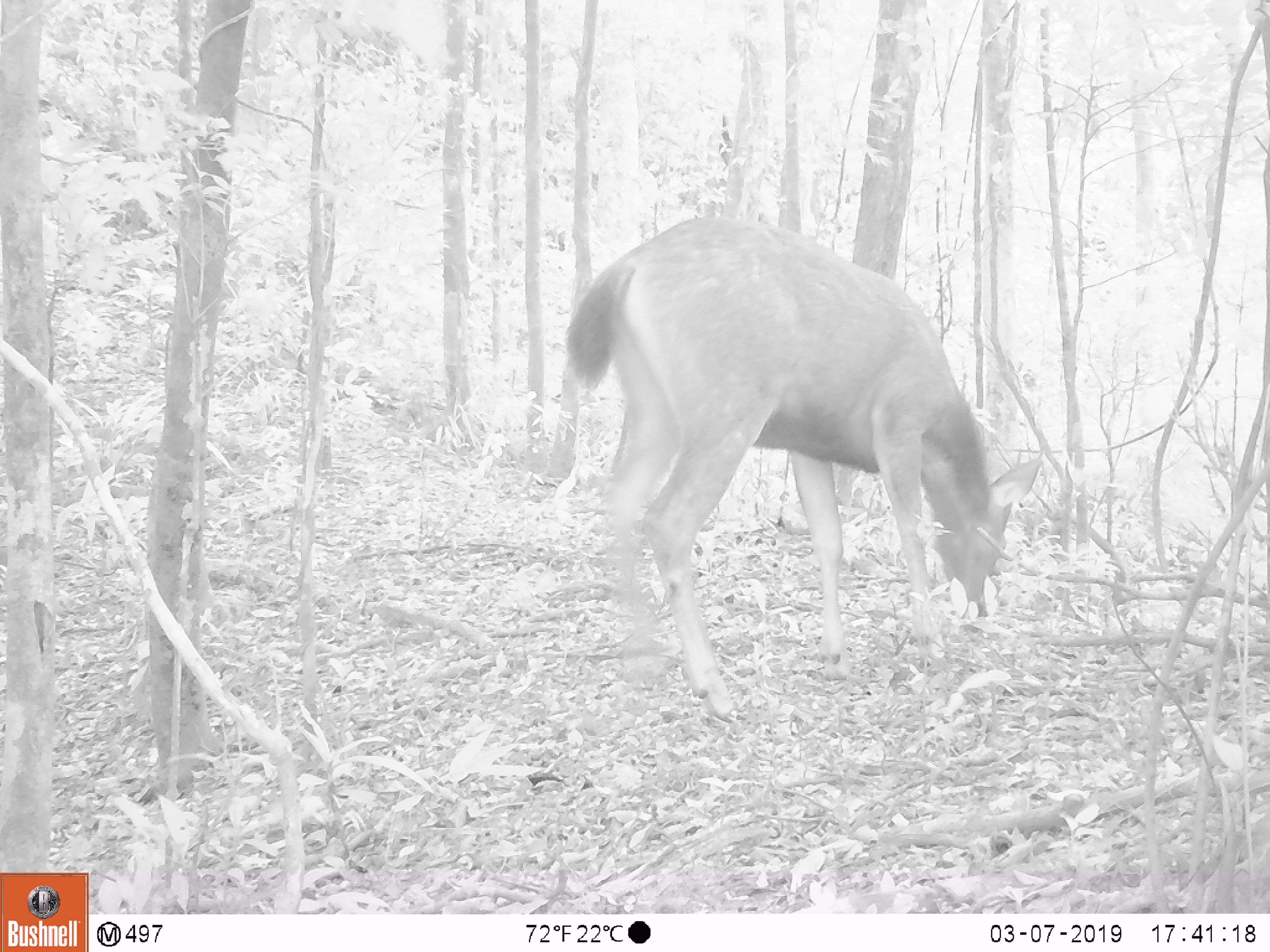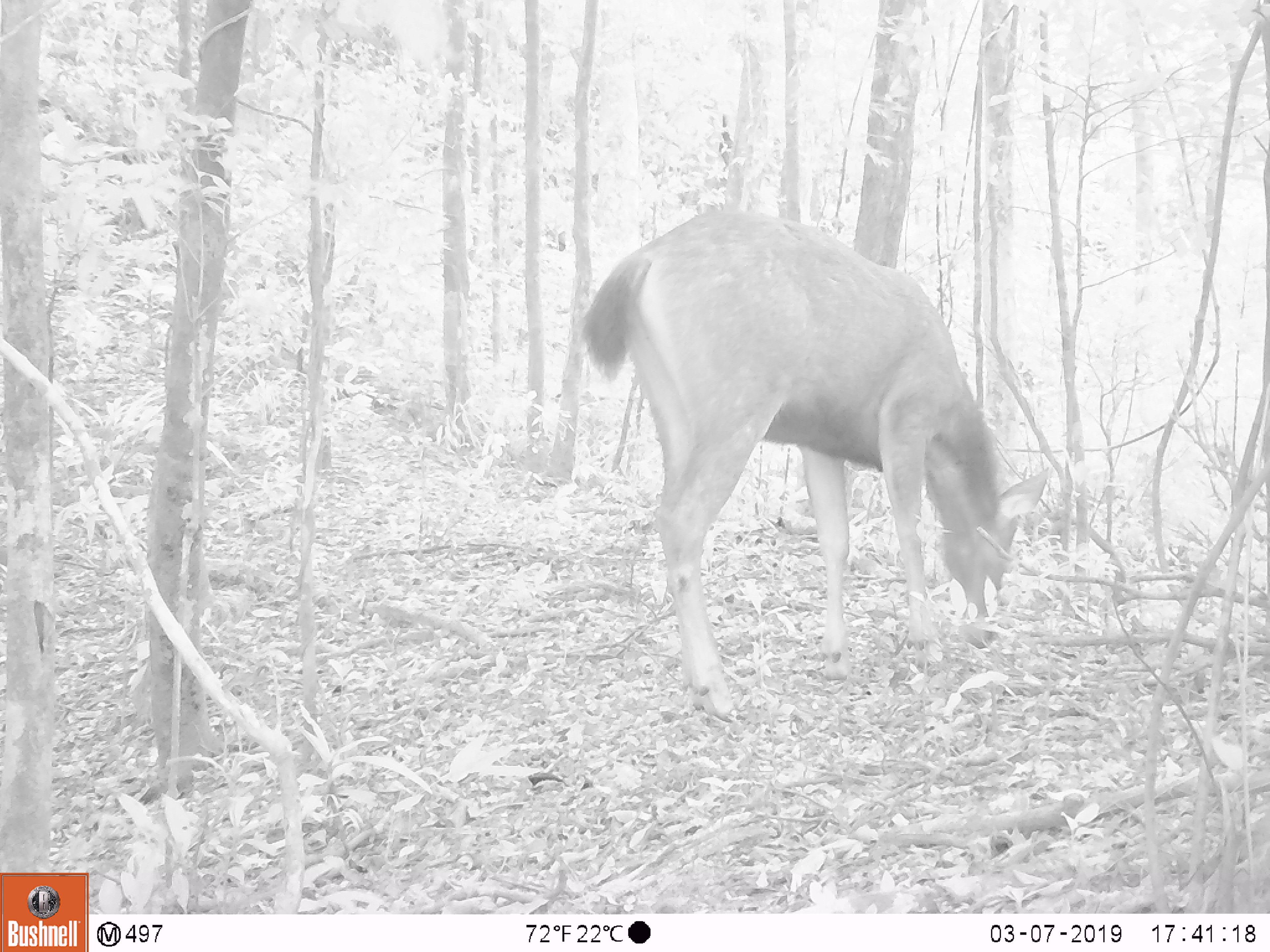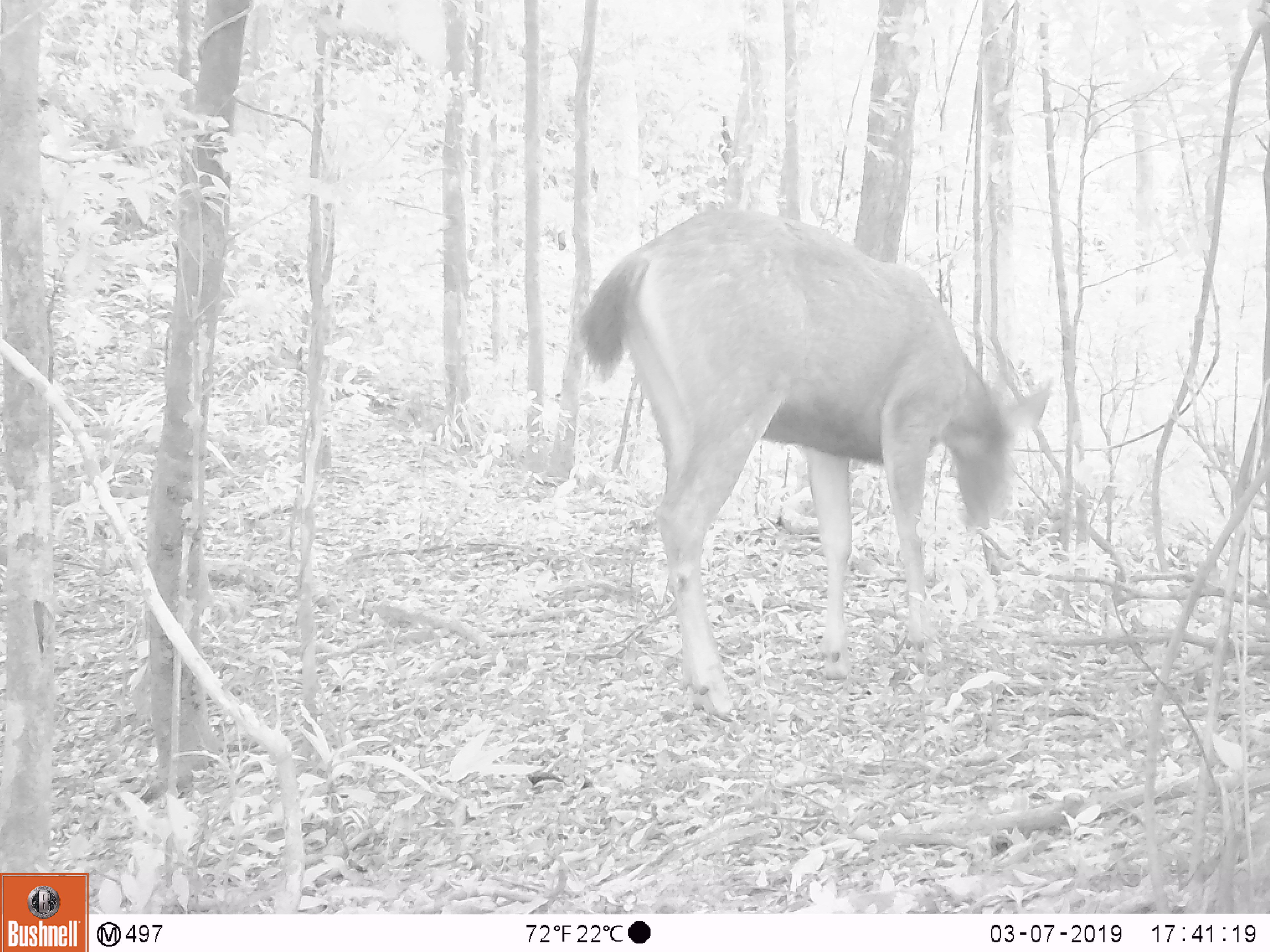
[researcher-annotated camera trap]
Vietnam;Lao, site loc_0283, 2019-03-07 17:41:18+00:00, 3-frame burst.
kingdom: Animalia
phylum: Chordata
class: Mammalia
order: Artiodactyla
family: Cervidae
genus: Rusa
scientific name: Rusa unicolor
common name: sambar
Sambar (Rusa unicolor). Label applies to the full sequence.